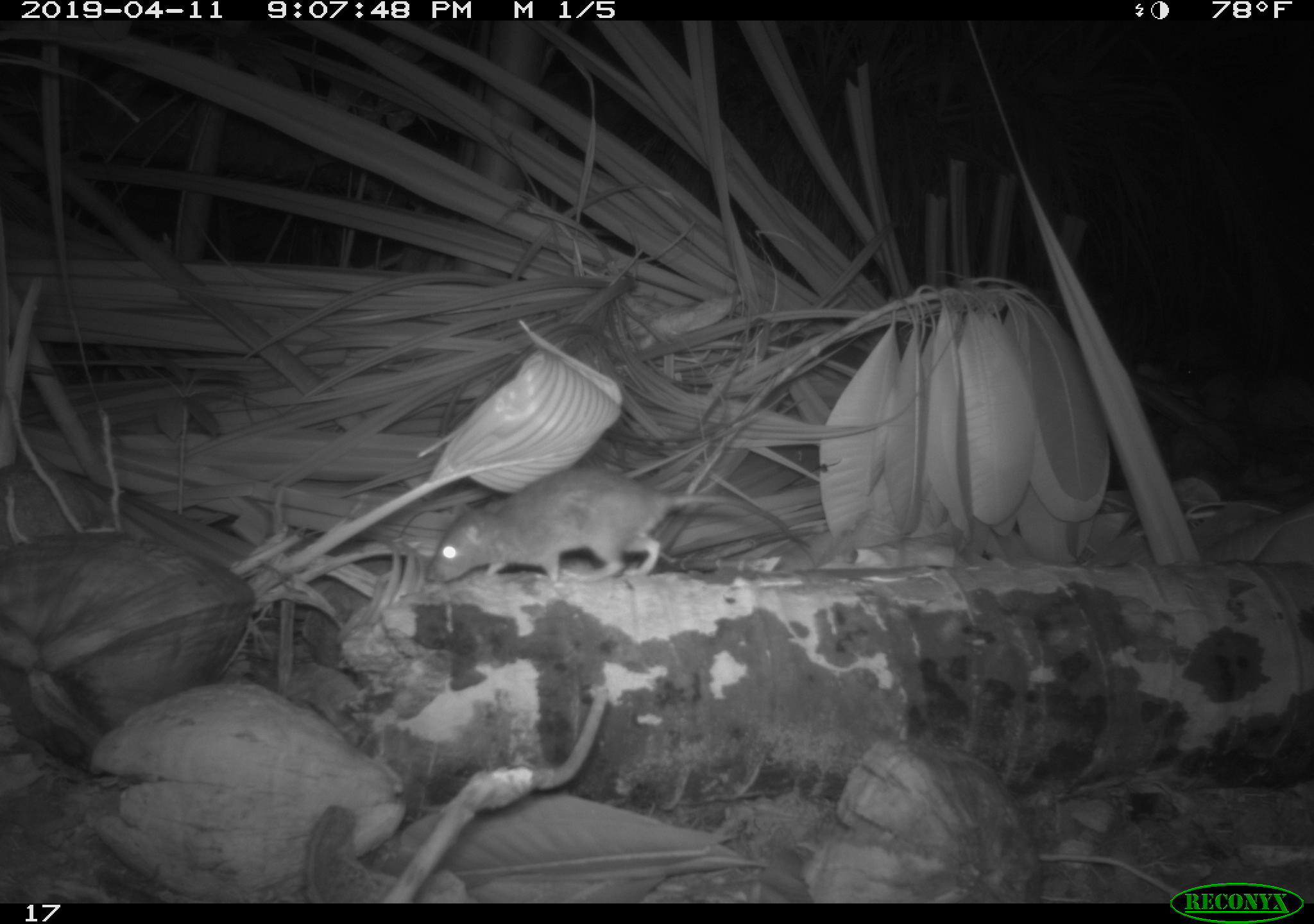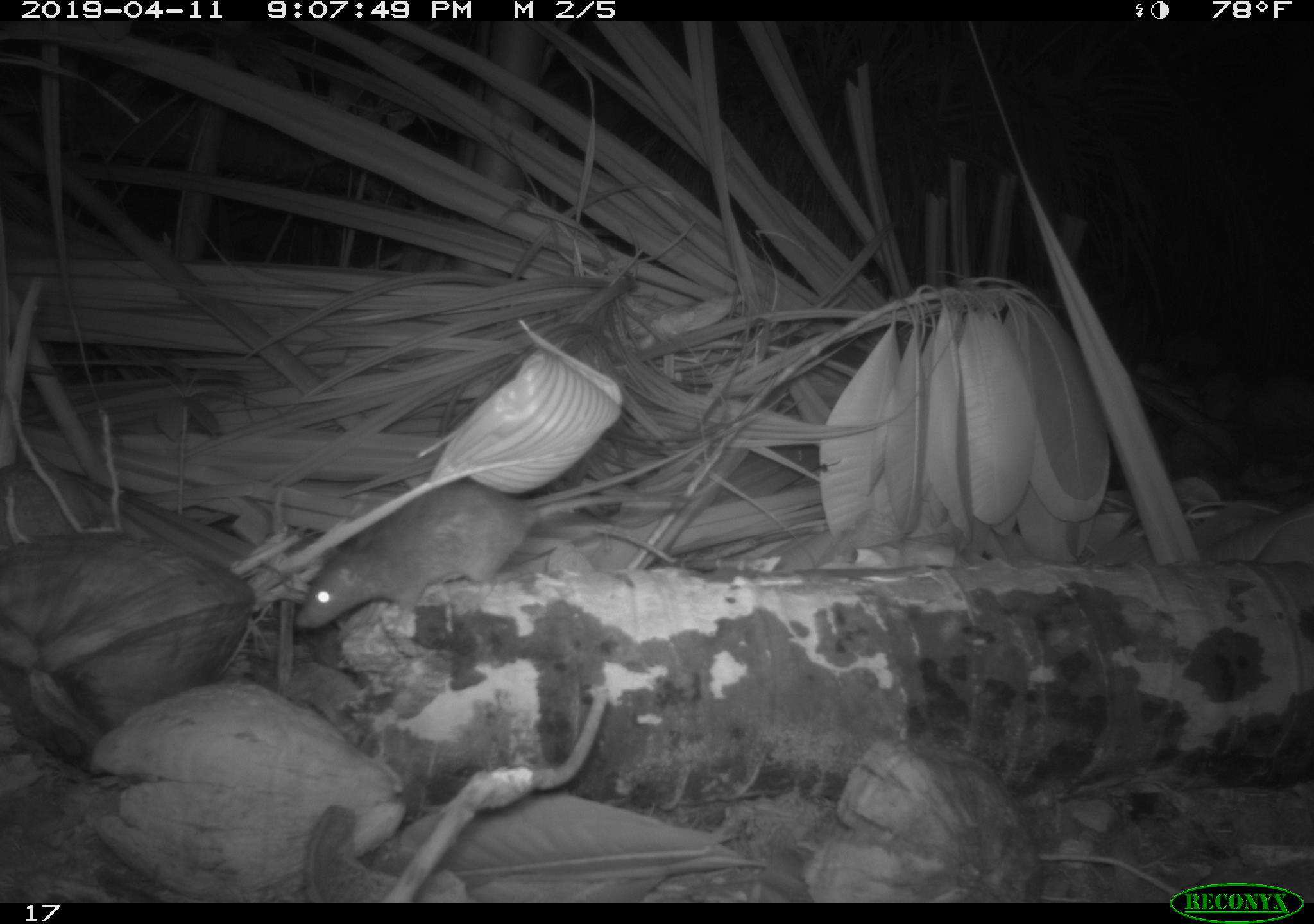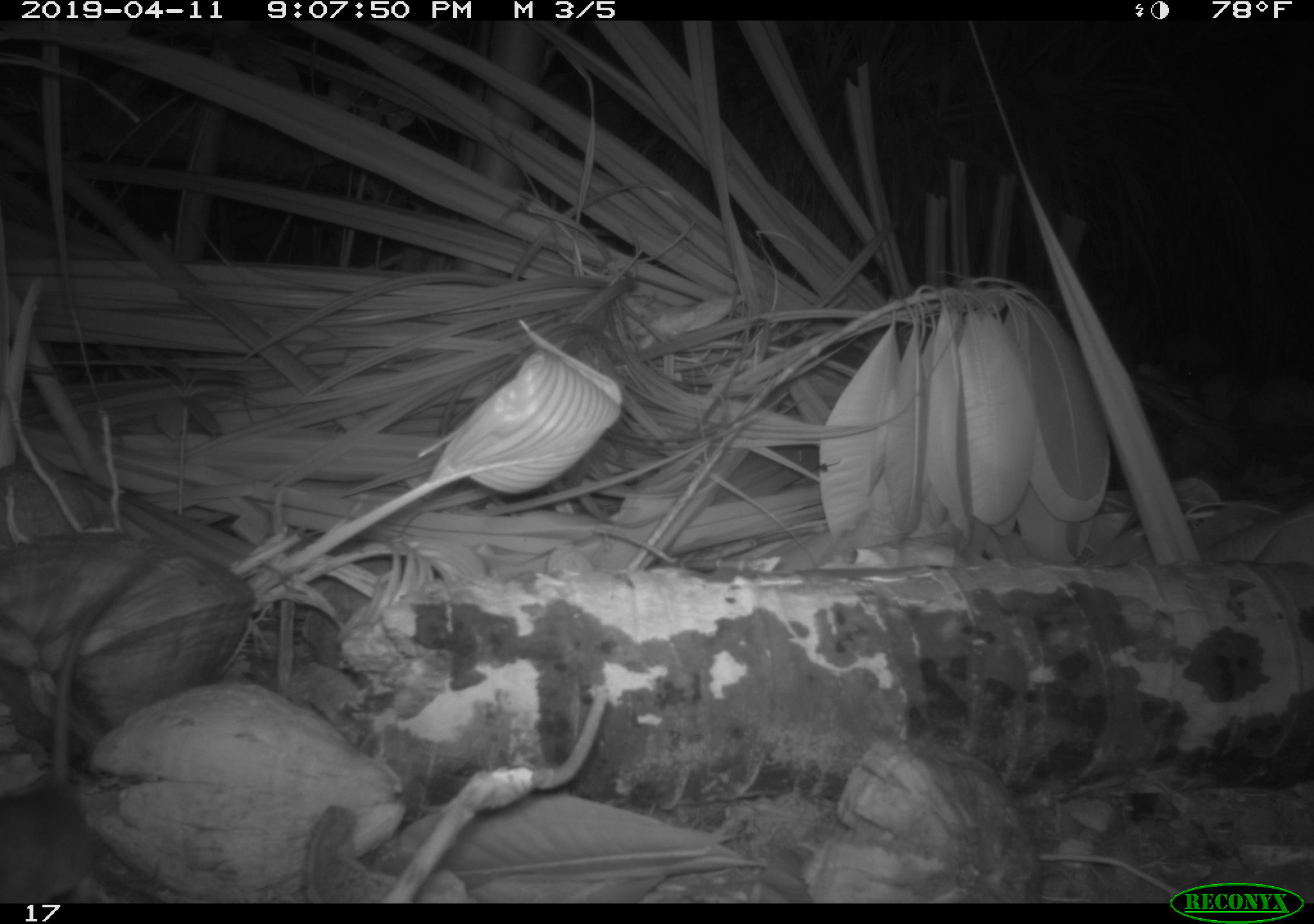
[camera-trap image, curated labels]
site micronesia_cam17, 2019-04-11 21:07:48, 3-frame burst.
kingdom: Animalia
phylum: Chordata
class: Mammalia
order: Rodentia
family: Muridae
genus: Rattus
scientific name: Rattus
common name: rat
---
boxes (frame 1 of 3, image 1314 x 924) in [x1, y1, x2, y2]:
rat: [419, 467, 812, 585]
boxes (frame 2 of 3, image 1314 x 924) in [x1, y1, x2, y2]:
rat: [290, 482, 680, 641]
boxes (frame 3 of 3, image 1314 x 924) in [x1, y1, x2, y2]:
rat: [1, 629, 113, 902]